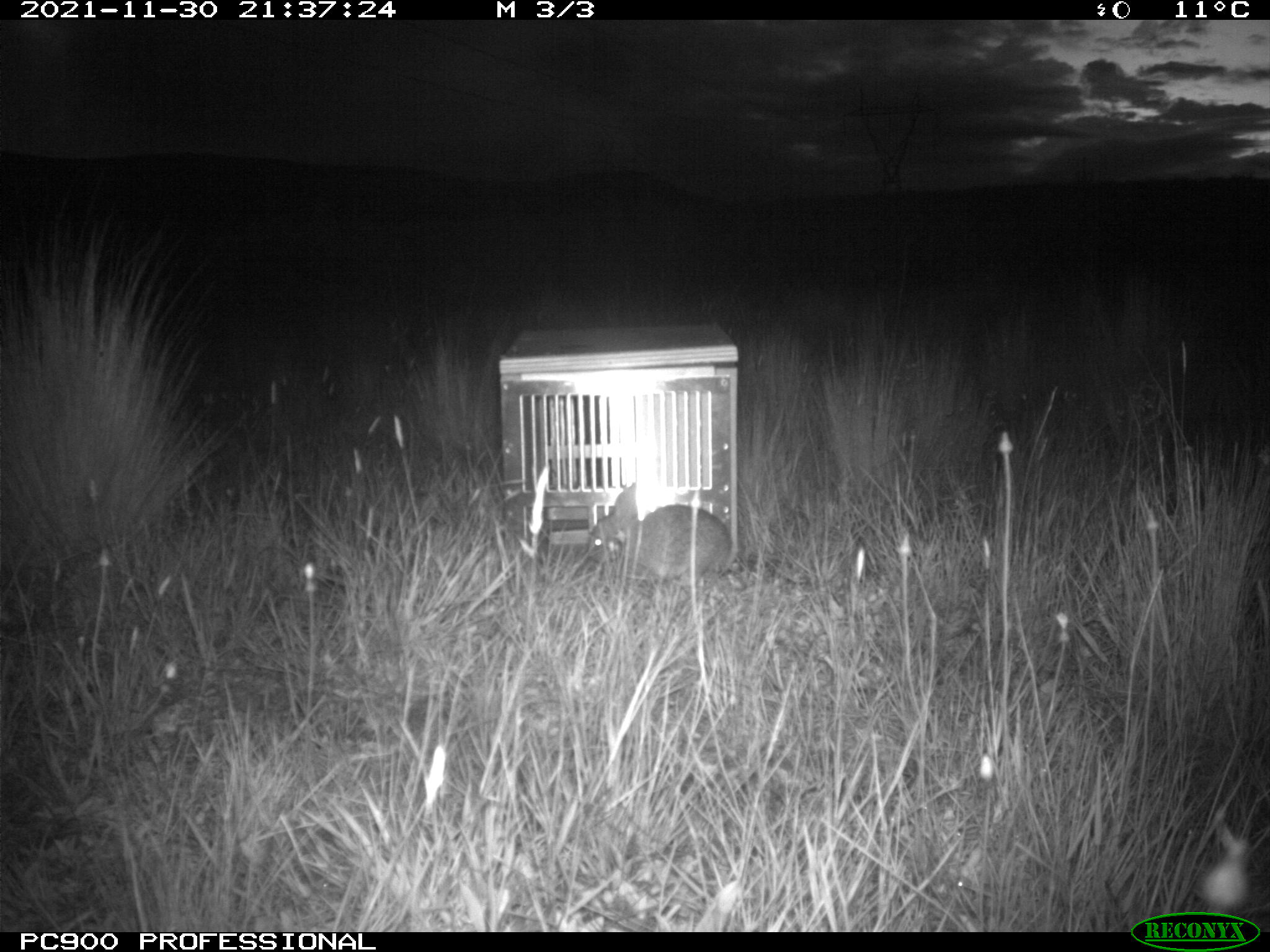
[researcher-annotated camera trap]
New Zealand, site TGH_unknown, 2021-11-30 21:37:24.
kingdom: Animalia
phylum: Chordata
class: Mammalia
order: Lagomorpha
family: Leporidae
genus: Oryctolagus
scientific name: Oryctolagus cuniculus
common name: european rabbit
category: rabbit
Rabbit (european rabbit) (Oryctolagus cuniculus).